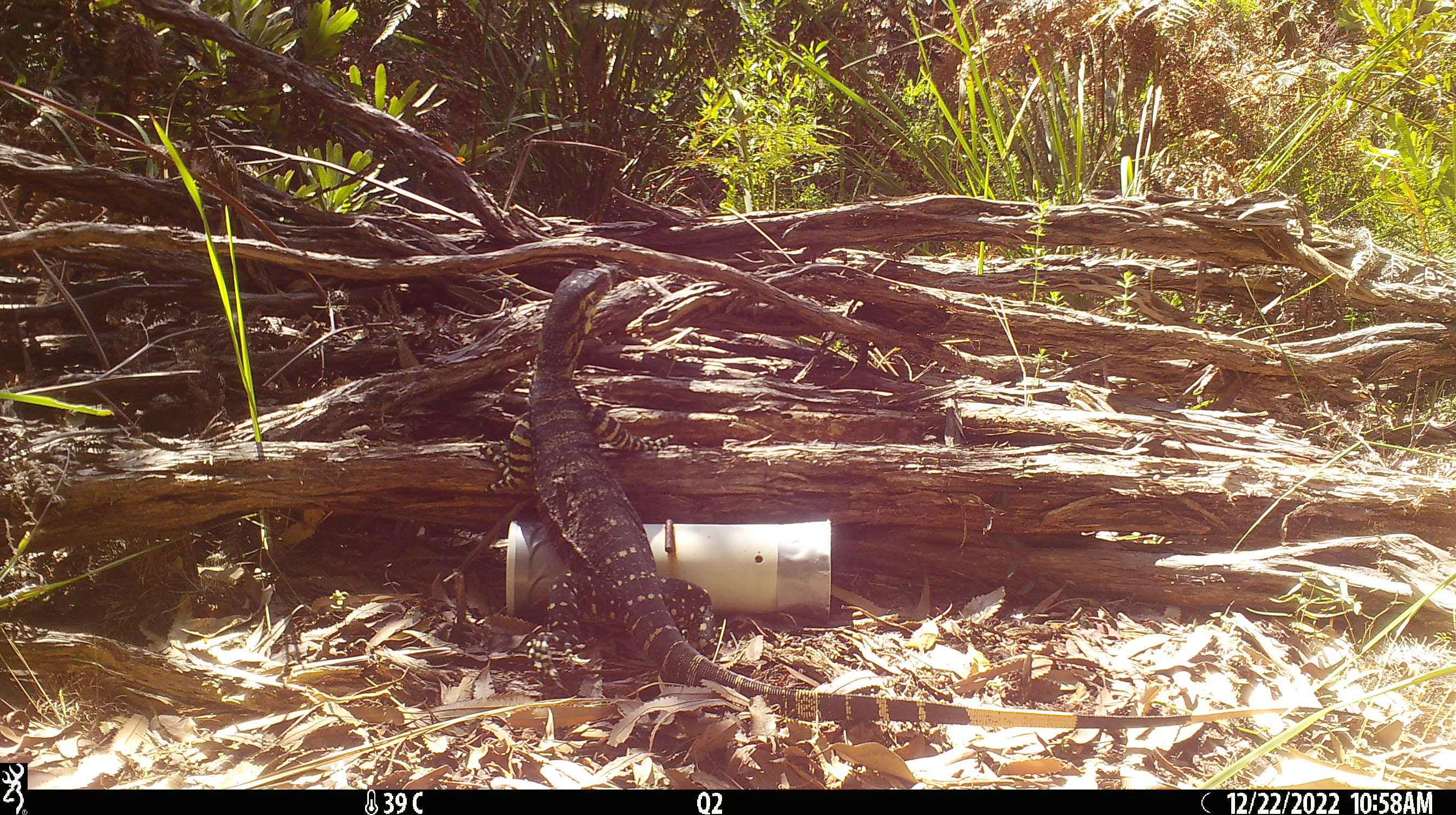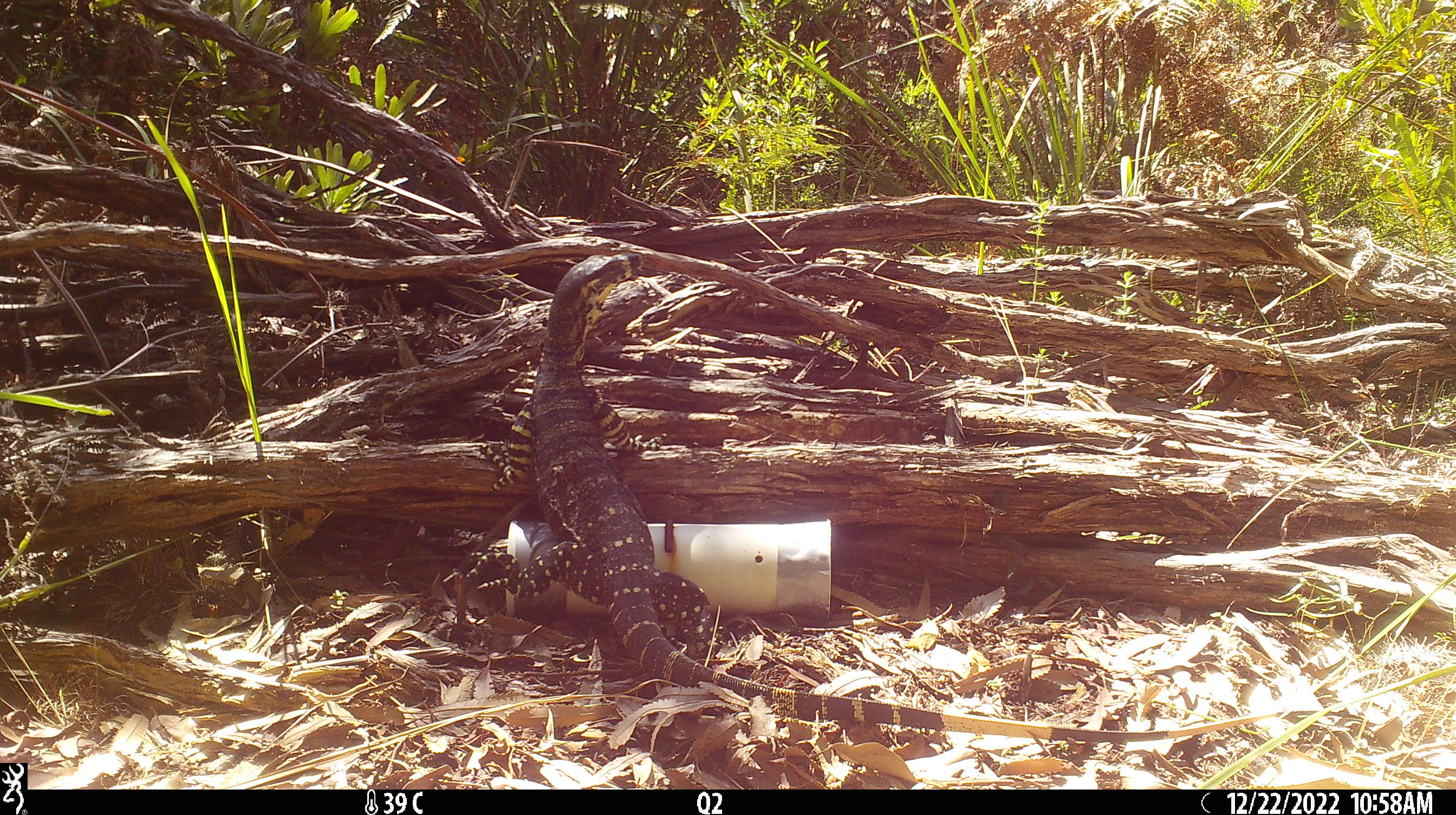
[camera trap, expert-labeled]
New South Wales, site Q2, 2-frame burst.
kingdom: Animalia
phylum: Chordata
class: Reptilia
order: Squamata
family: Varanidae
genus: Varanus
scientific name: Varanus varius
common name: lace monitor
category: goanna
Goanna (lace monitor) (Varanus varius).